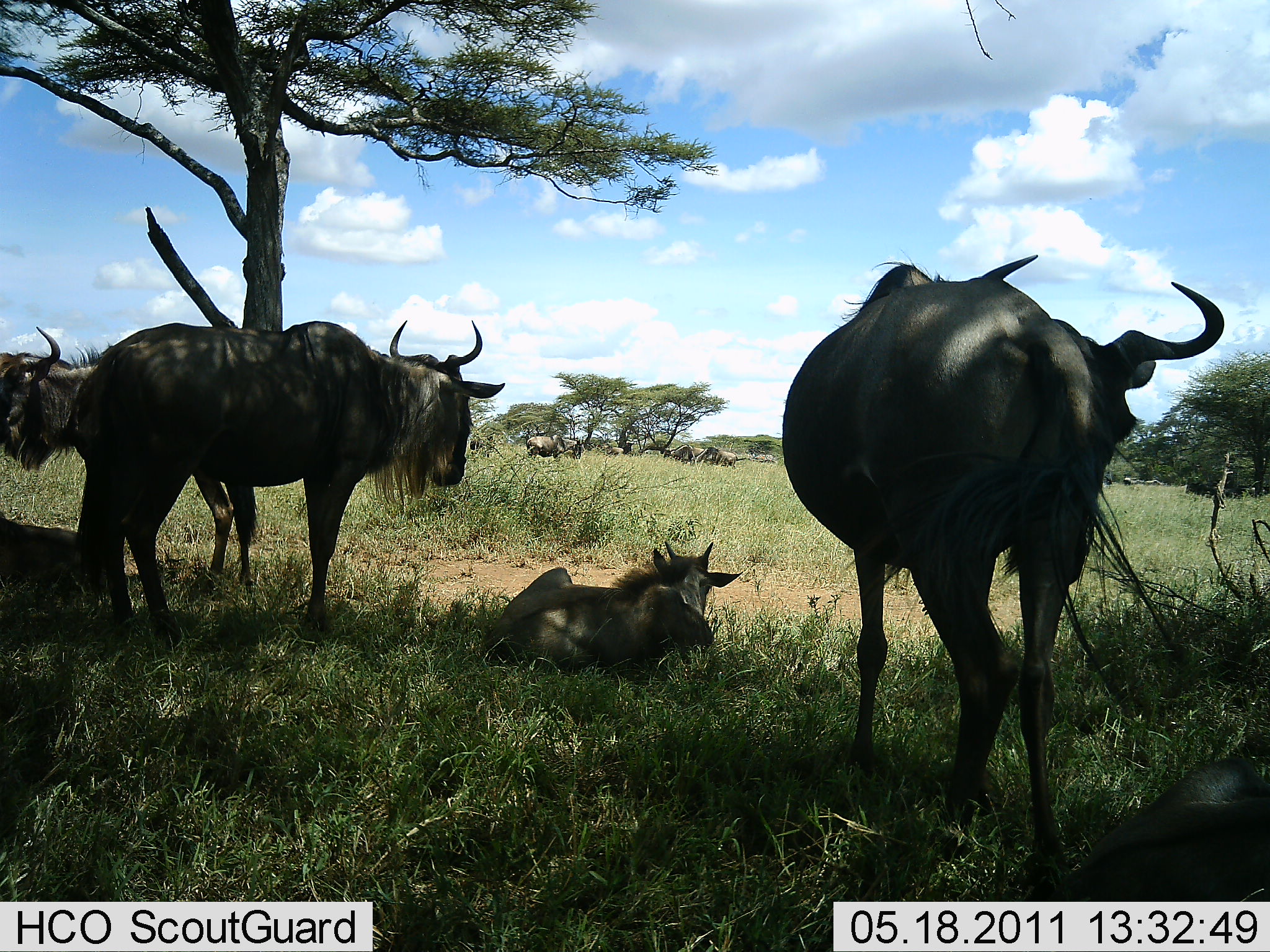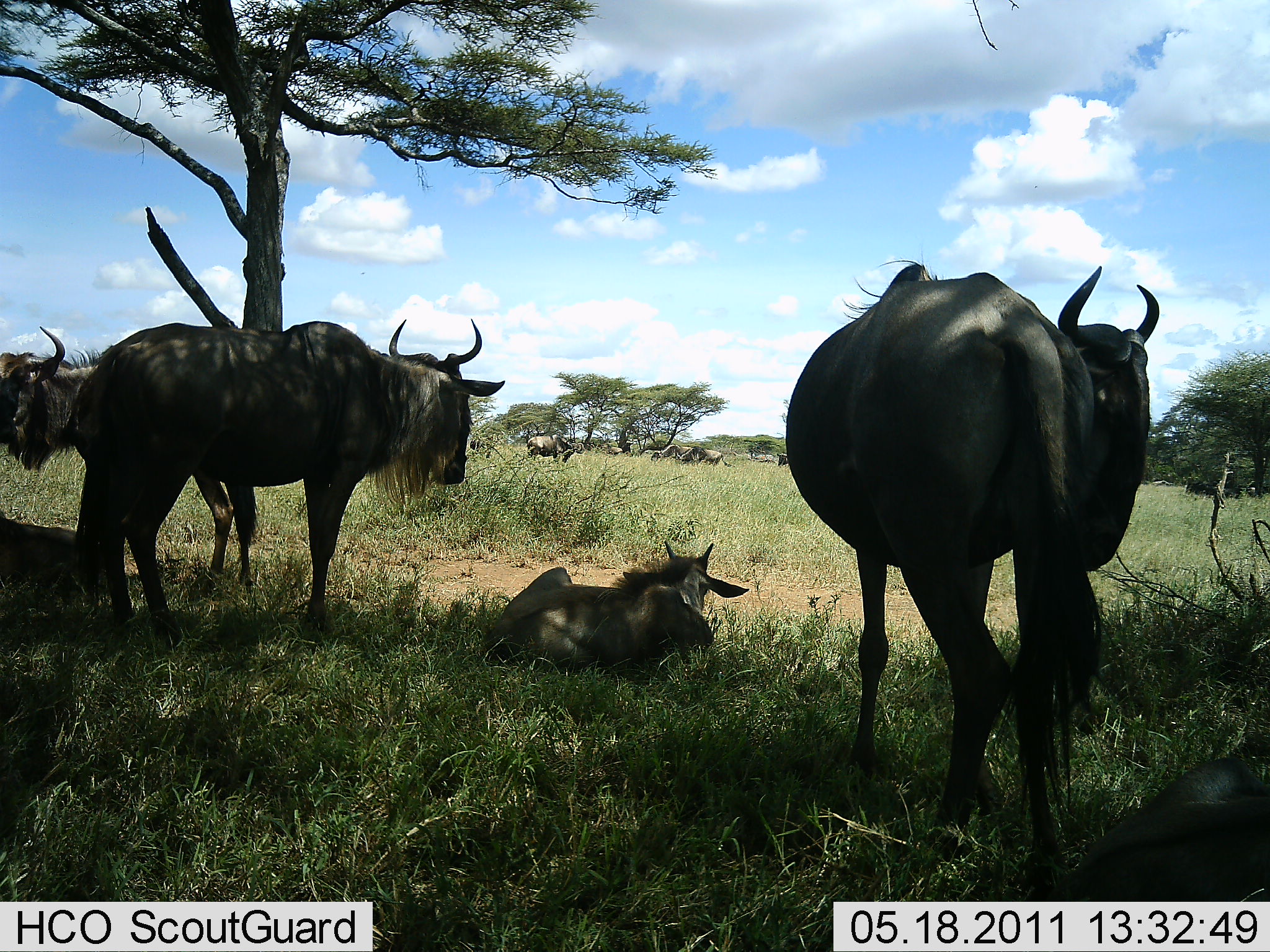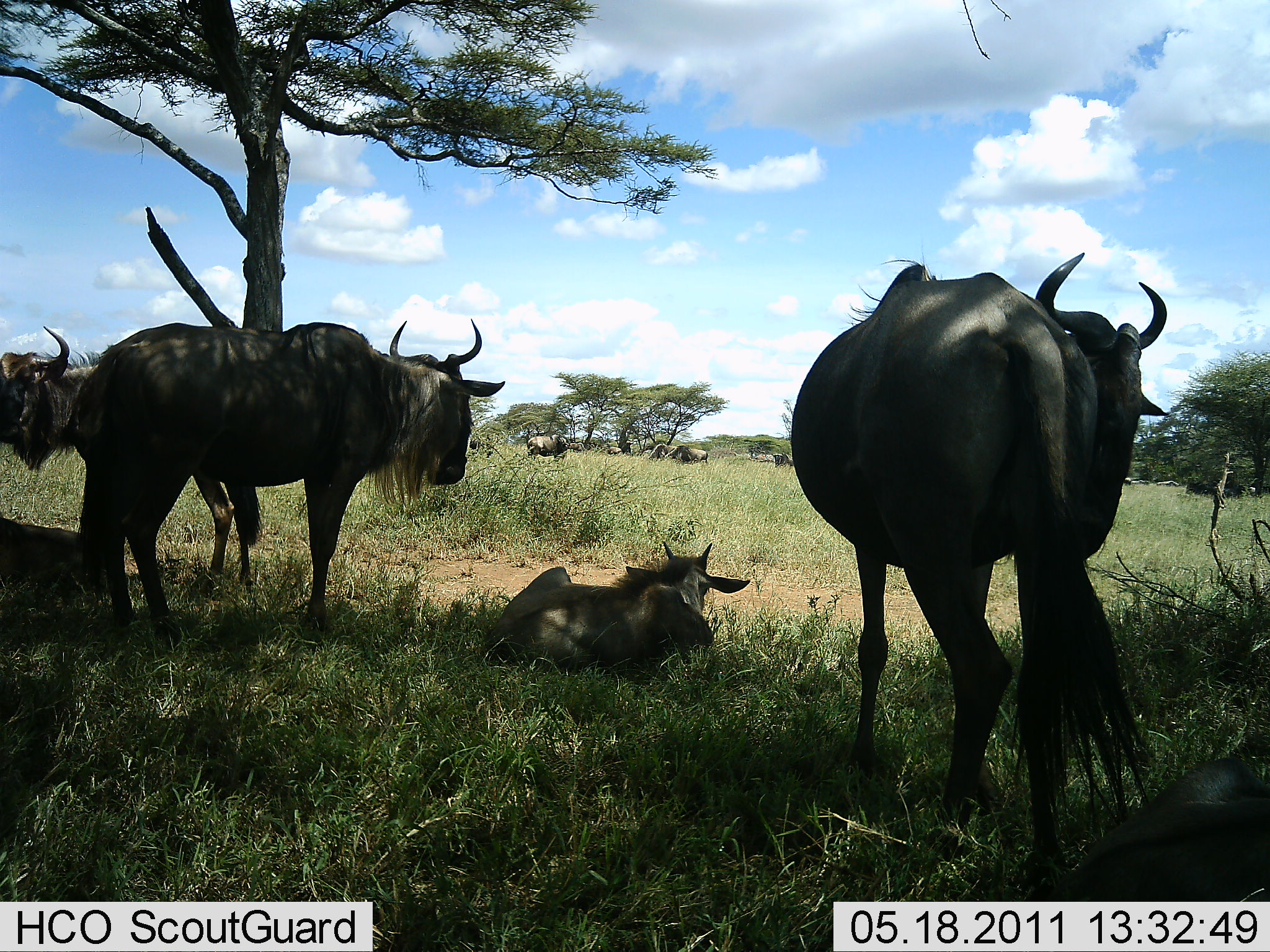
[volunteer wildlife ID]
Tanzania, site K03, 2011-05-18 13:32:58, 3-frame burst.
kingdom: Animalia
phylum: Chordata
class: Mammalia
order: Artiodactyla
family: Bovidae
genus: Connochaetes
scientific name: Connochaetes taurinus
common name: blue wildebeest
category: wildebeest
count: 11-50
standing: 60%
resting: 100%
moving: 40%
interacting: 0%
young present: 40%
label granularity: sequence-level